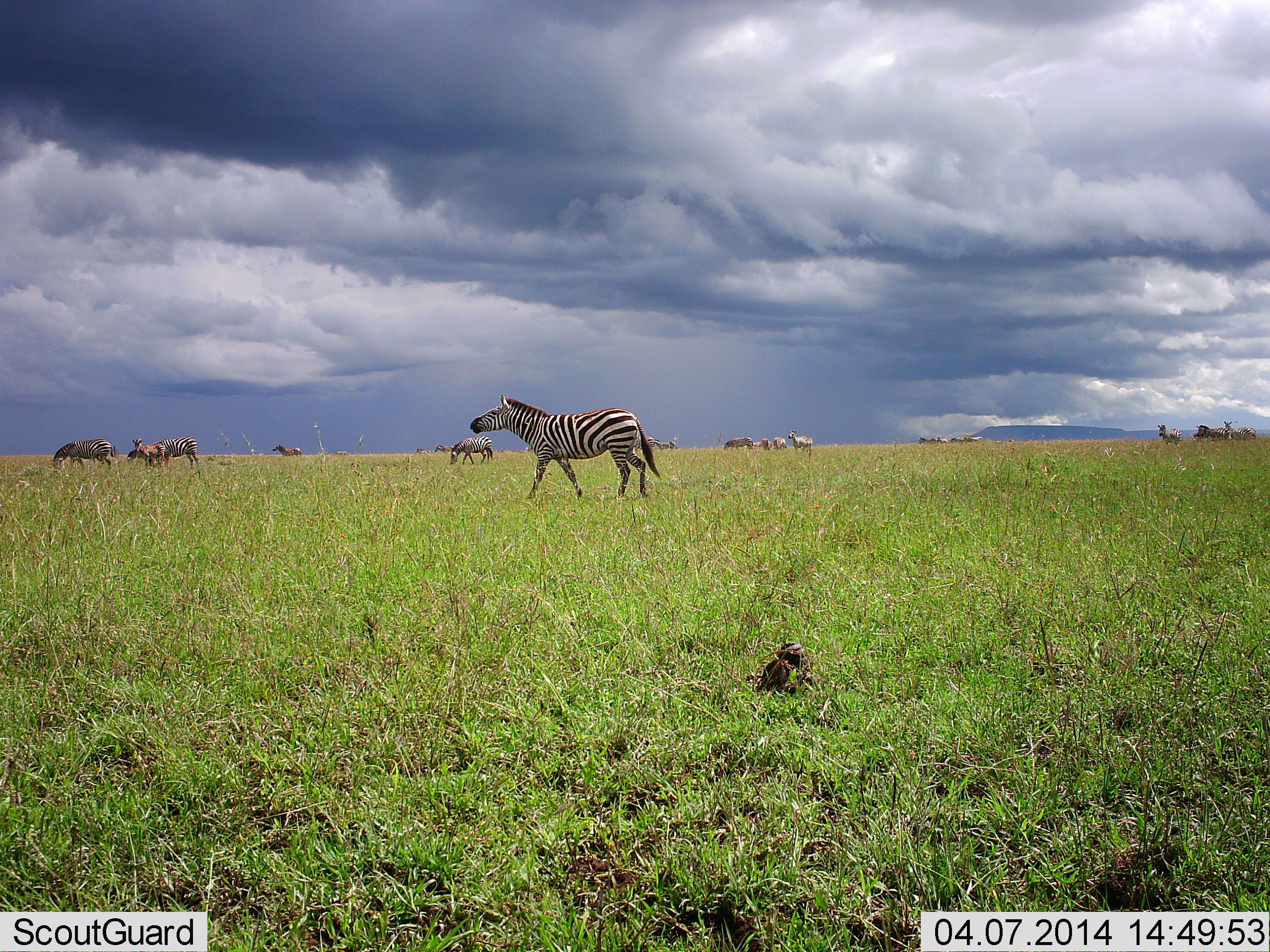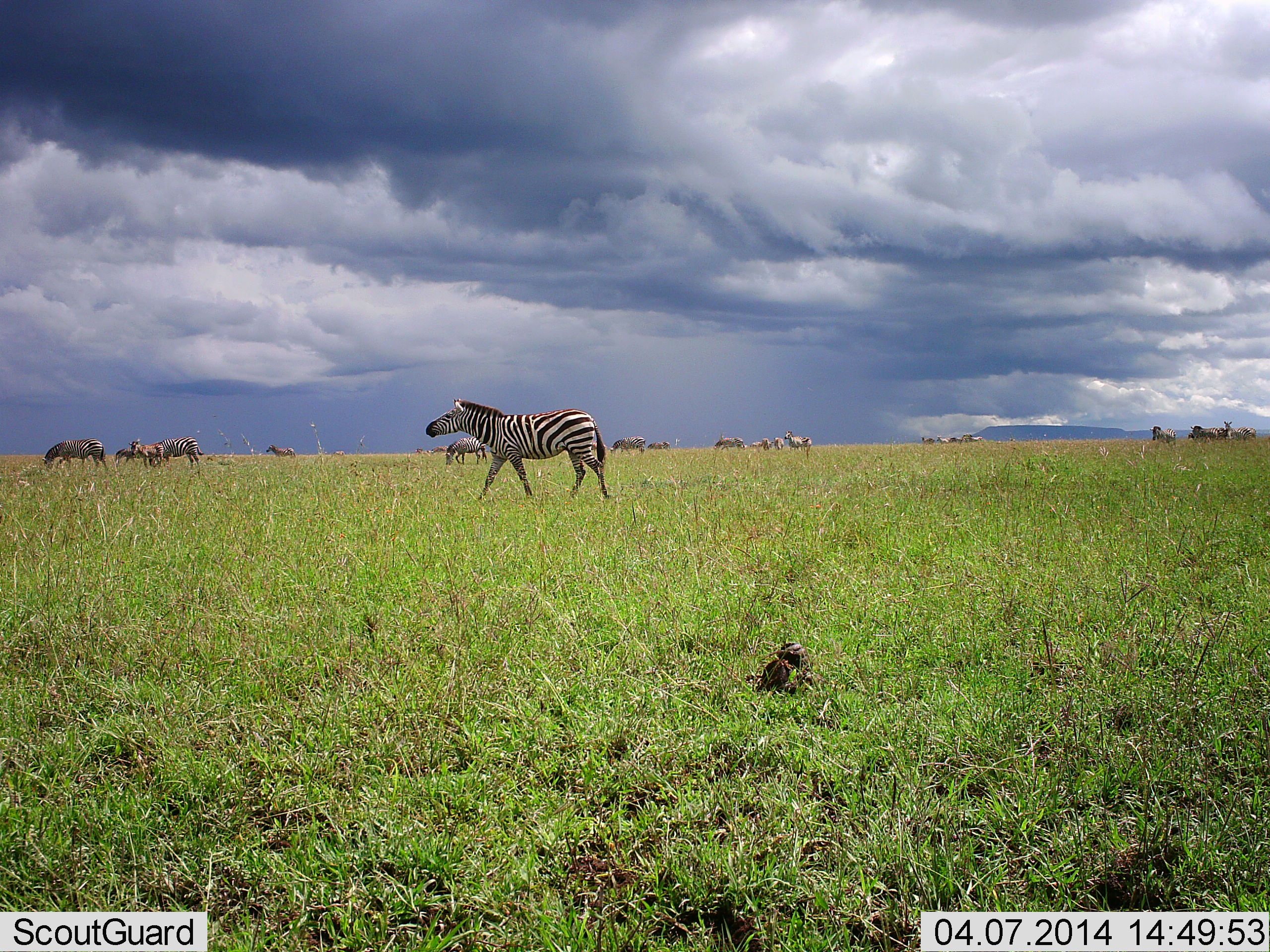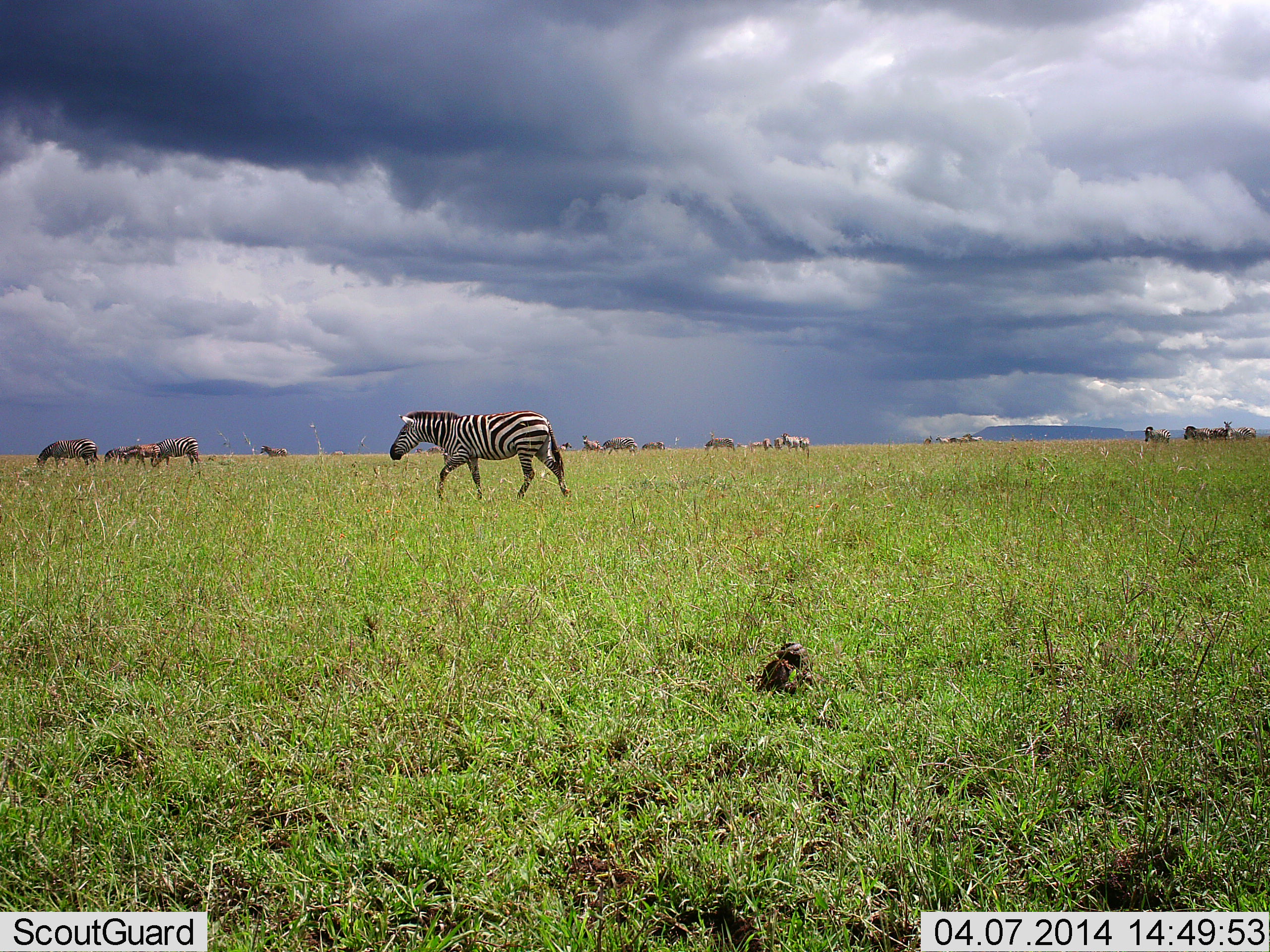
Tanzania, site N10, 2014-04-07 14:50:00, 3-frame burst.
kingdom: Animalia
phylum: Chordata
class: Mammalia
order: Perissodactyla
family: Equidae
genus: Equus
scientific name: Equus quagga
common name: plains zebra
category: zebra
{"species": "zebra (plains zebra) (Equus quagga)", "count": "11-50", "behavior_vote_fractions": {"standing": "23%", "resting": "0%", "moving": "92%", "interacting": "8%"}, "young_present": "8%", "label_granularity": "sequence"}